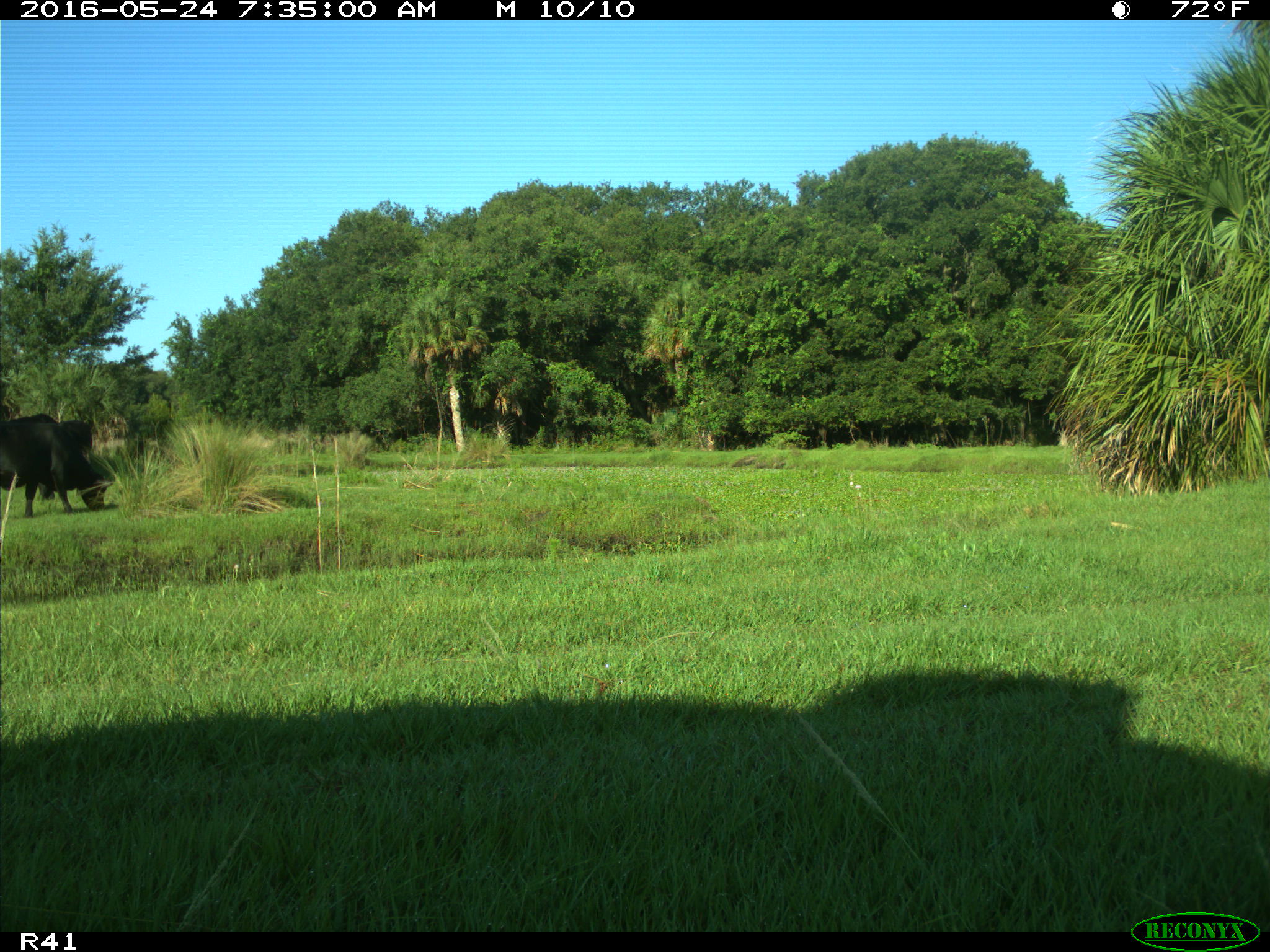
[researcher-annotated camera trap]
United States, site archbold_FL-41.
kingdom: Animalia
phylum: Chordata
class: Mammalia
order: Artiodactyla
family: Bovidae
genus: Bos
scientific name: Bos taurus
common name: domestic cow